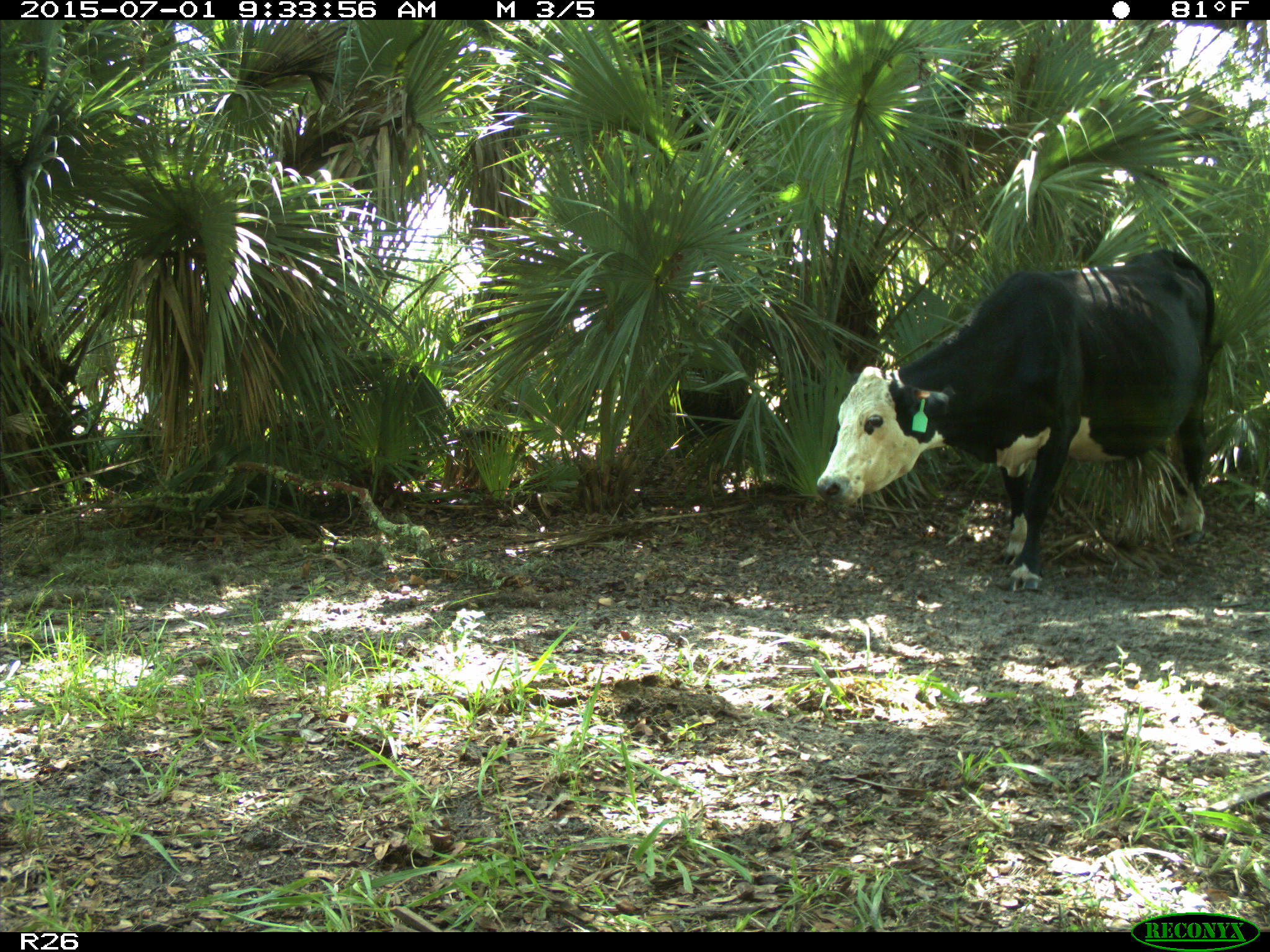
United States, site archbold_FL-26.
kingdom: Animalia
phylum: Chordata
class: Mammalia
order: Artiodactyla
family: Bovidae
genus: Bos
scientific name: Bos taurus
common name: domestic cow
Bos taurus (domestic cow).